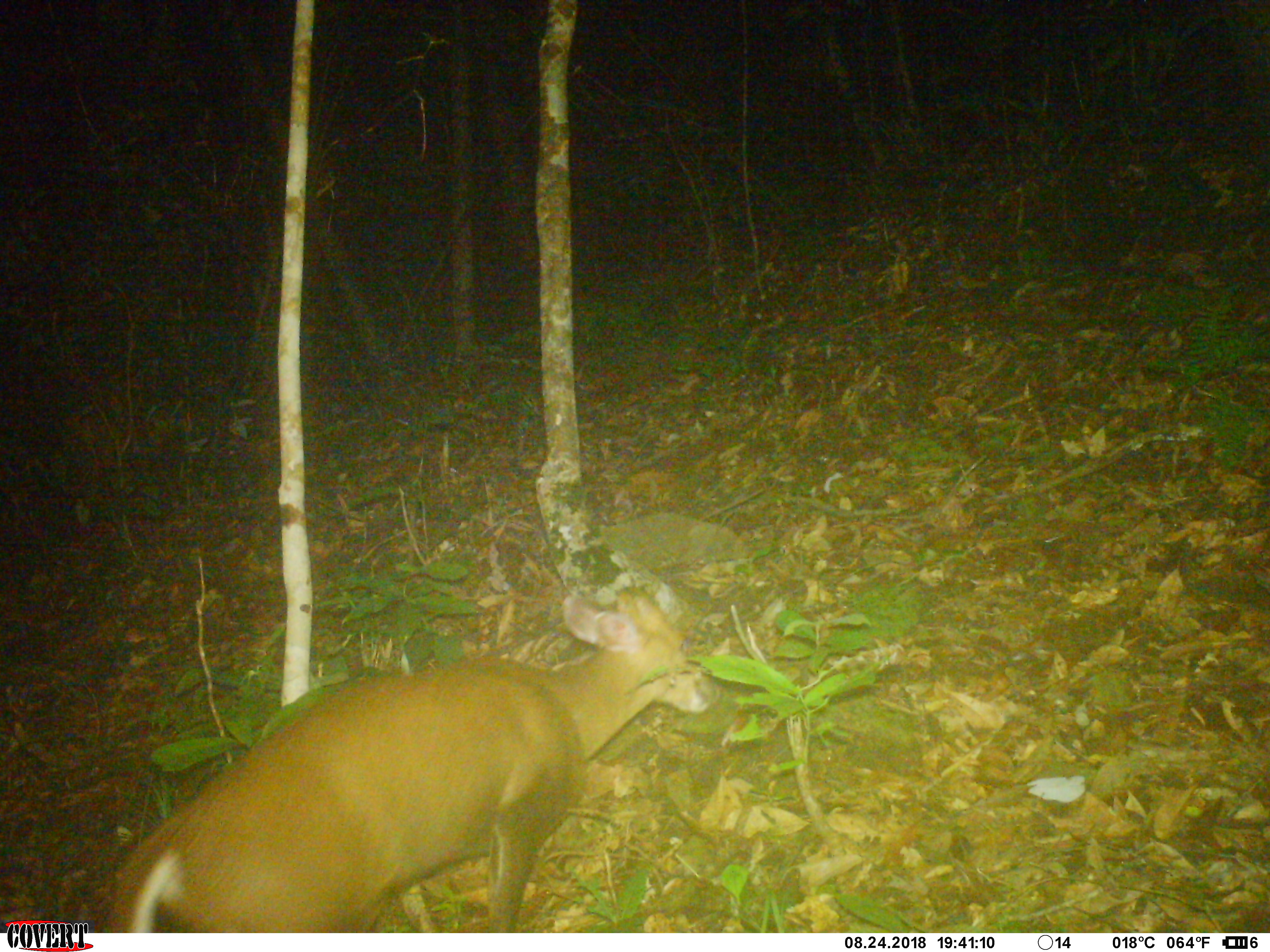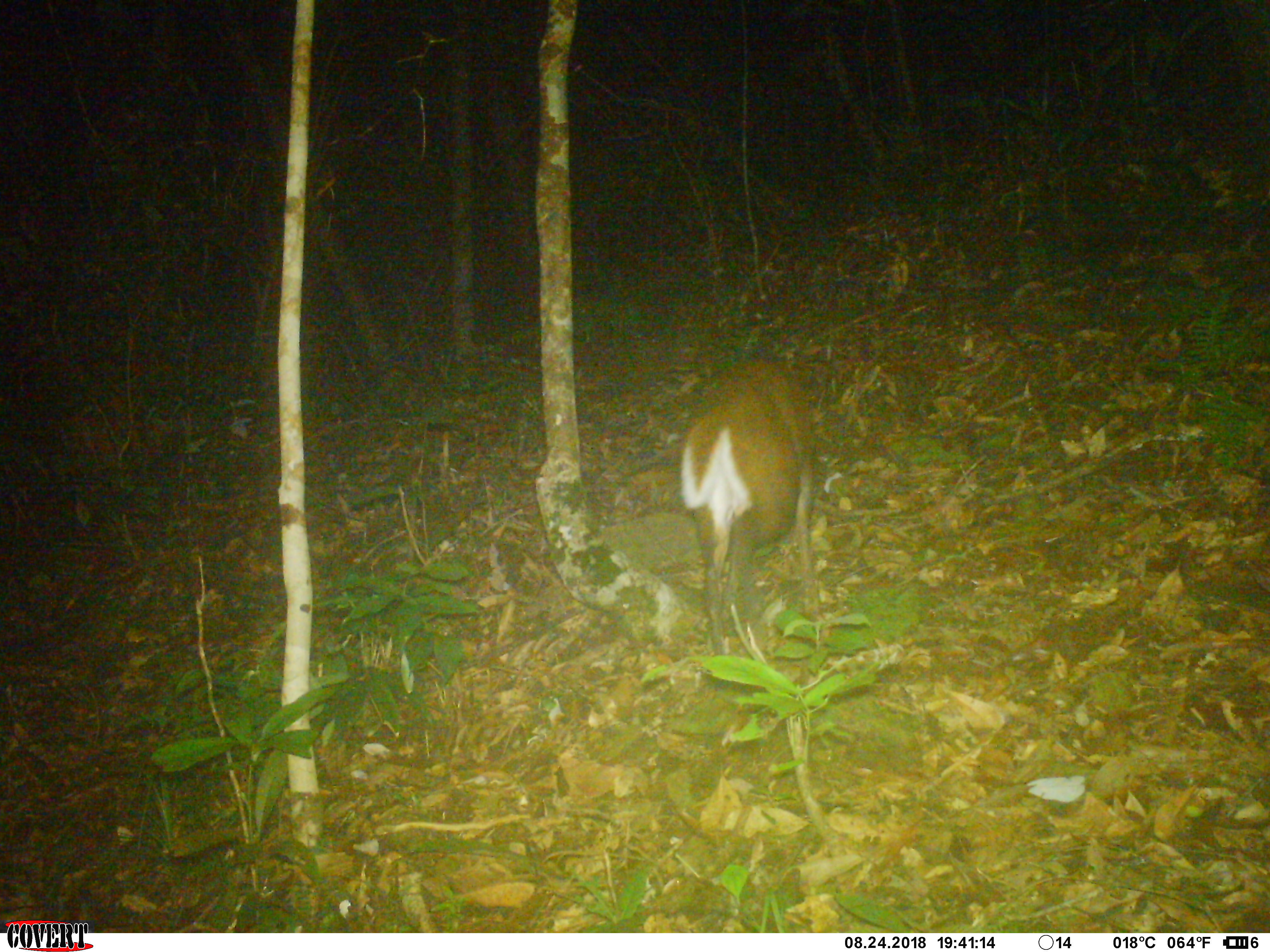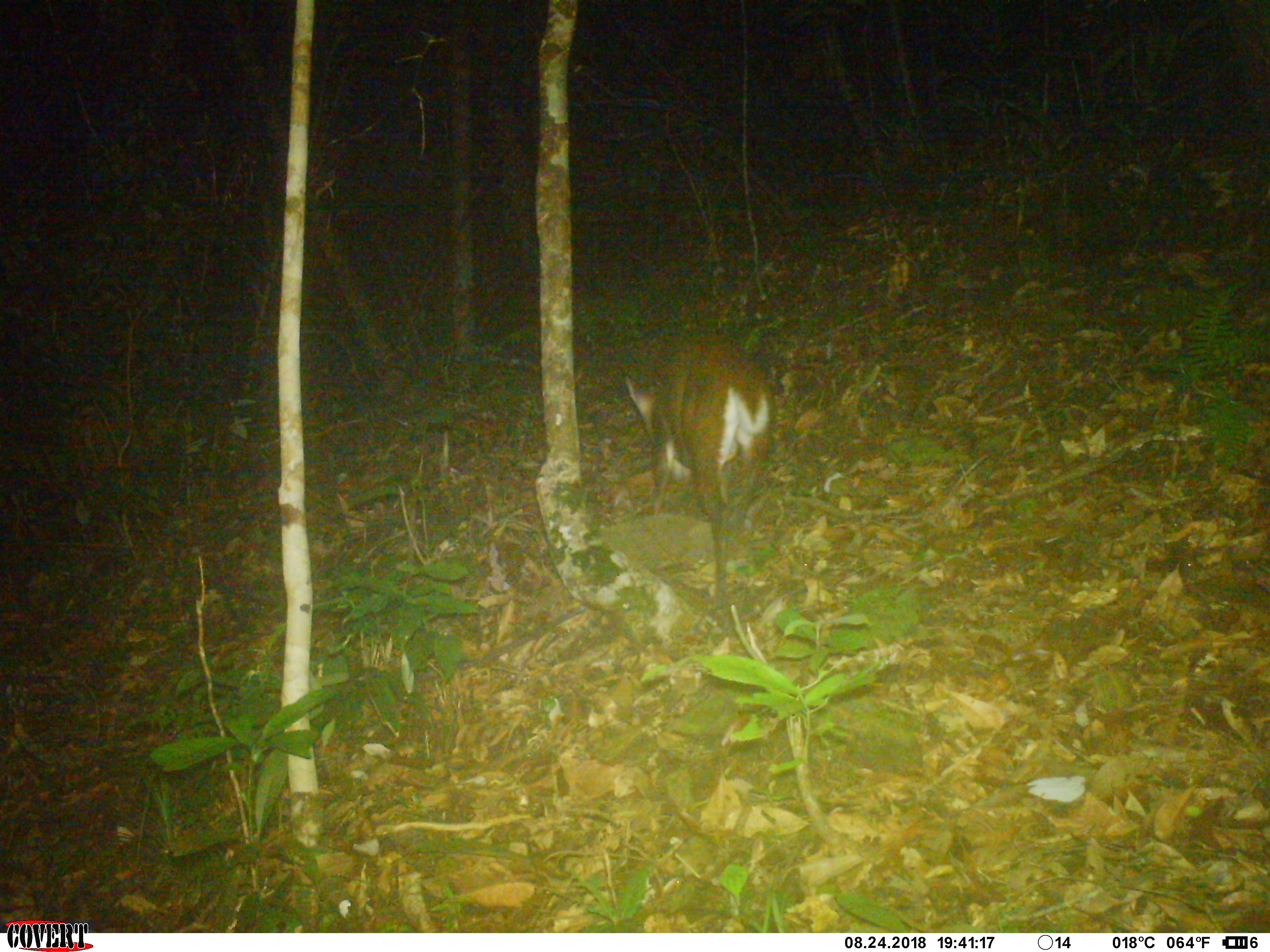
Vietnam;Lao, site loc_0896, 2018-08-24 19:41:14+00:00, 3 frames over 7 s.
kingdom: Animalia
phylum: Chordata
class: Mammalia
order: Artiodactyla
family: Cervidae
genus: Muntiacus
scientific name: Muntiacus rooseveltorum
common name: roosevelt's muntjac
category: roosevelts muntjac group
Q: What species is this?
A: Roosevelts muntjac group (roosevelt's muntjac) (Muntiacus rooseveltorum).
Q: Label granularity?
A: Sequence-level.